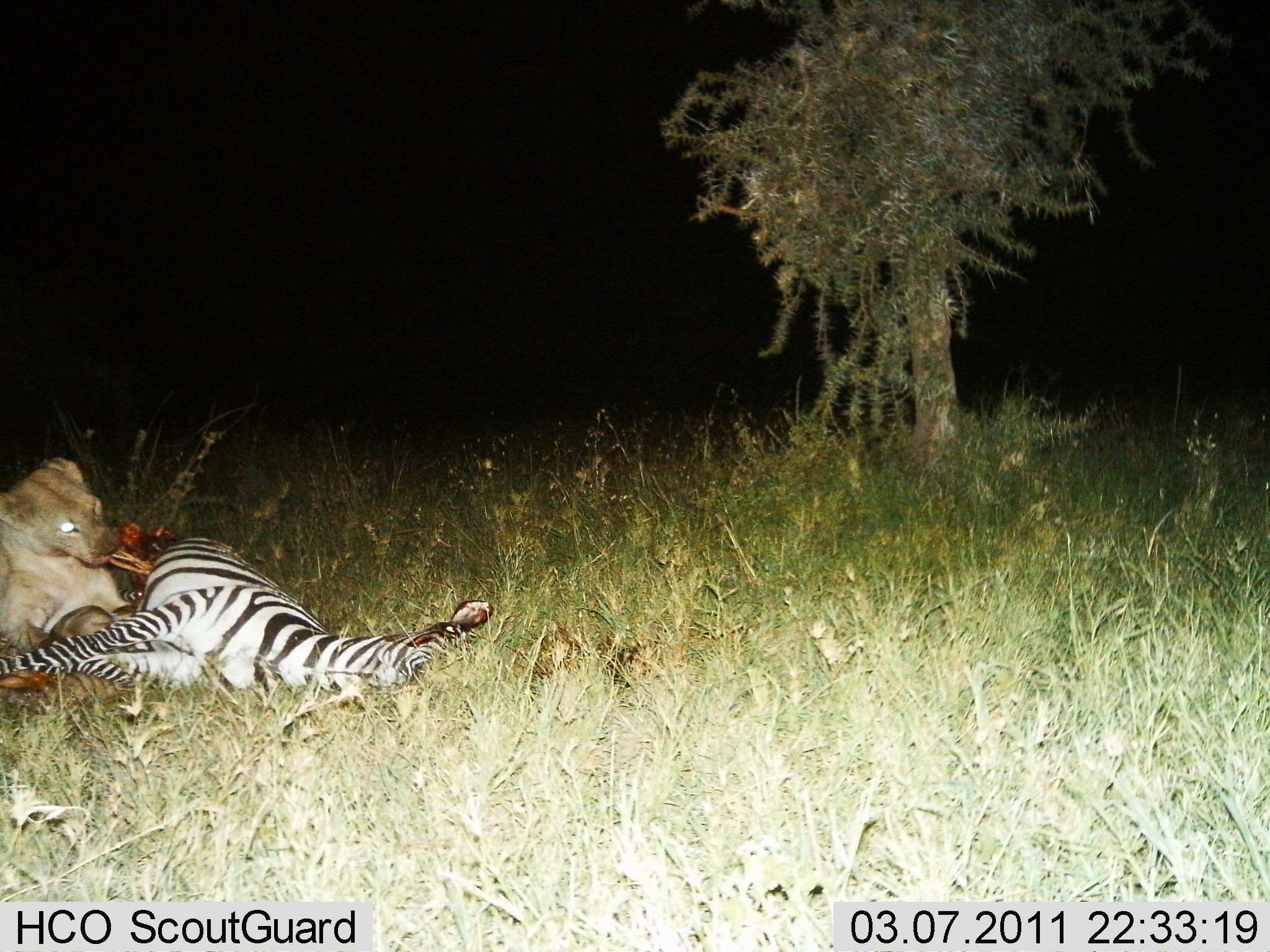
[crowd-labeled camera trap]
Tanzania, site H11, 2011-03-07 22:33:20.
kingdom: Animalia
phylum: Chordata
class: Mammalia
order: Carnivora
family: Felidae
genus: Panthera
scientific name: Panthera leo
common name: lion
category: lionfemale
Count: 1.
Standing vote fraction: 0%.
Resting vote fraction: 7%.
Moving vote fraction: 0%.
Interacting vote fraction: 13%.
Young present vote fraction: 0%.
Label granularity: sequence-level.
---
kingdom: Animalia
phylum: Chordata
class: Mammalia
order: Perissodactyla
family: Equidae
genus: Equus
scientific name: Equus quagga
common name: plains zebra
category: zebra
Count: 1.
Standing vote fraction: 9%.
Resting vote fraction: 36%.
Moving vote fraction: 0%.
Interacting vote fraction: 64%.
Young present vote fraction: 0%.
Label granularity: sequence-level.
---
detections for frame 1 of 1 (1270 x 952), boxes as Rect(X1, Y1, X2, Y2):
animal: Rect(0, 520, 492, 735); Rect(0, 456, 132, 688)